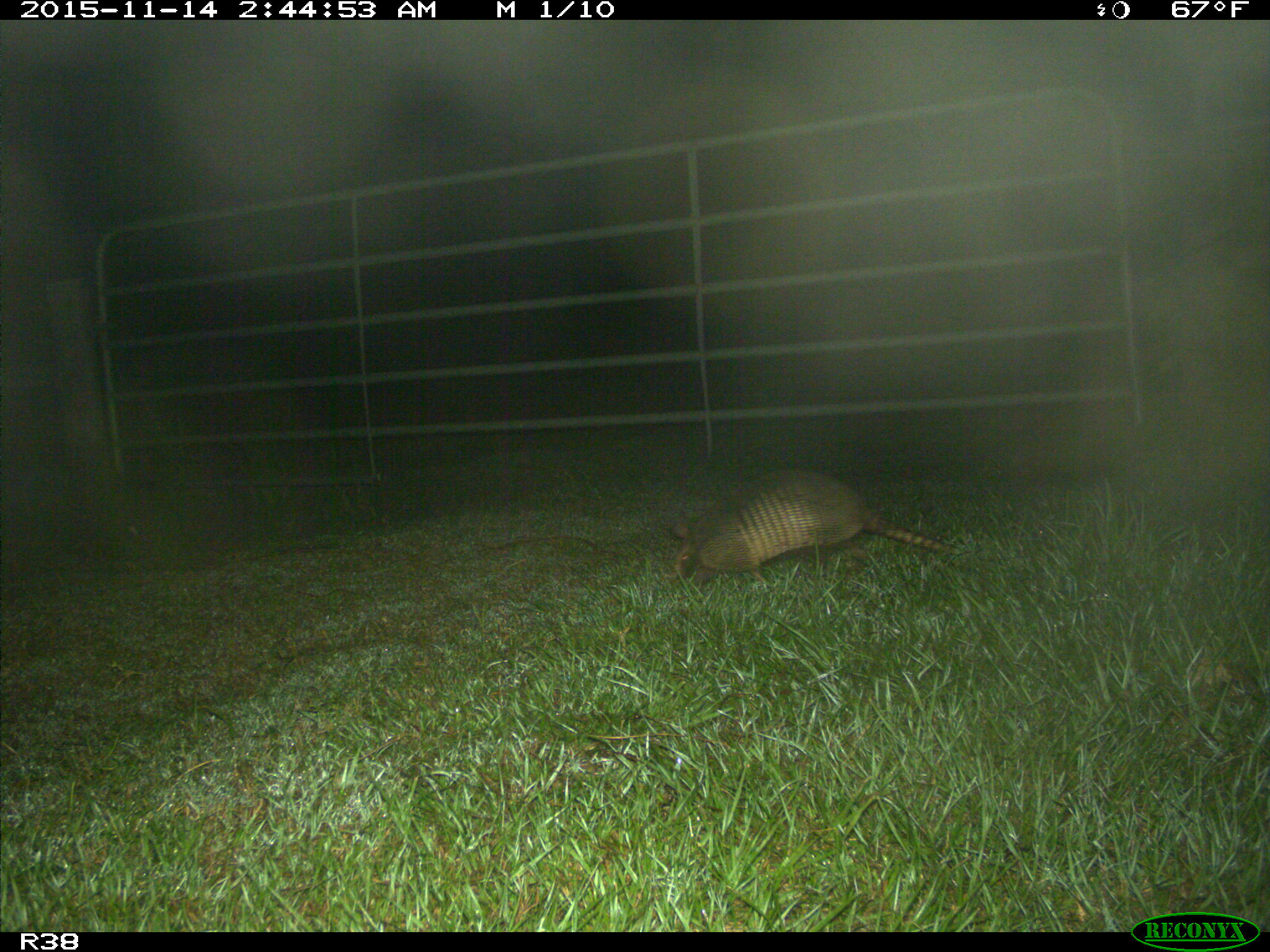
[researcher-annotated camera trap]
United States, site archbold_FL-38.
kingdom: Animalia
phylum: Chordata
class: Mammalia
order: Cingulata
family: Dasypodidae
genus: Dasypus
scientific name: Dasypus novemcinctus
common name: nine-banded armadillo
Dasypus novemcinctus (nine-banded armadillo).